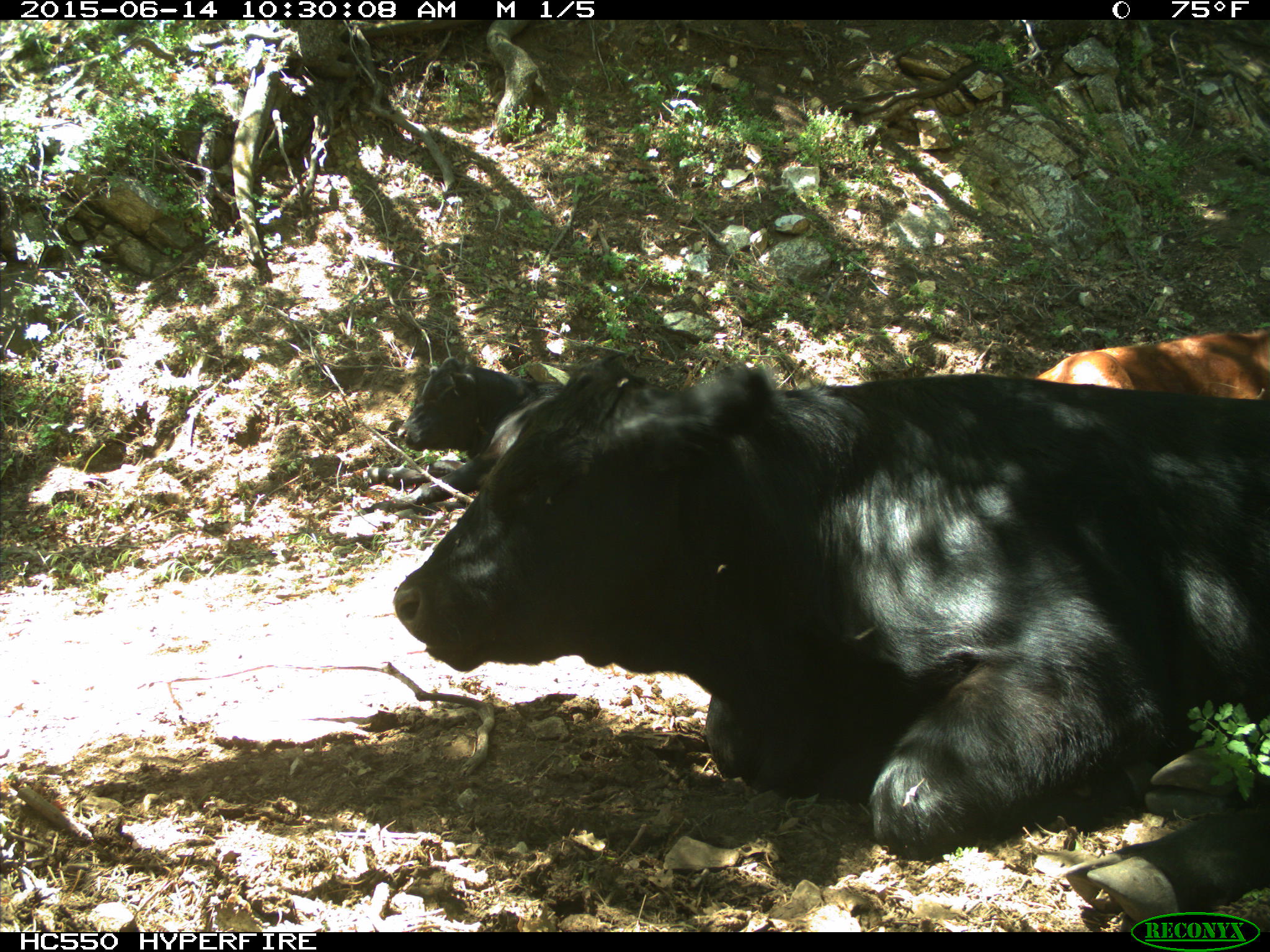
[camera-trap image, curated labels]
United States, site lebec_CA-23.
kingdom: Animalia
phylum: Chordata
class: Mammalia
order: Artiodactyla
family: Bovidae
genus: Bos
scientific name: Bos taurus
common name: domestic cow